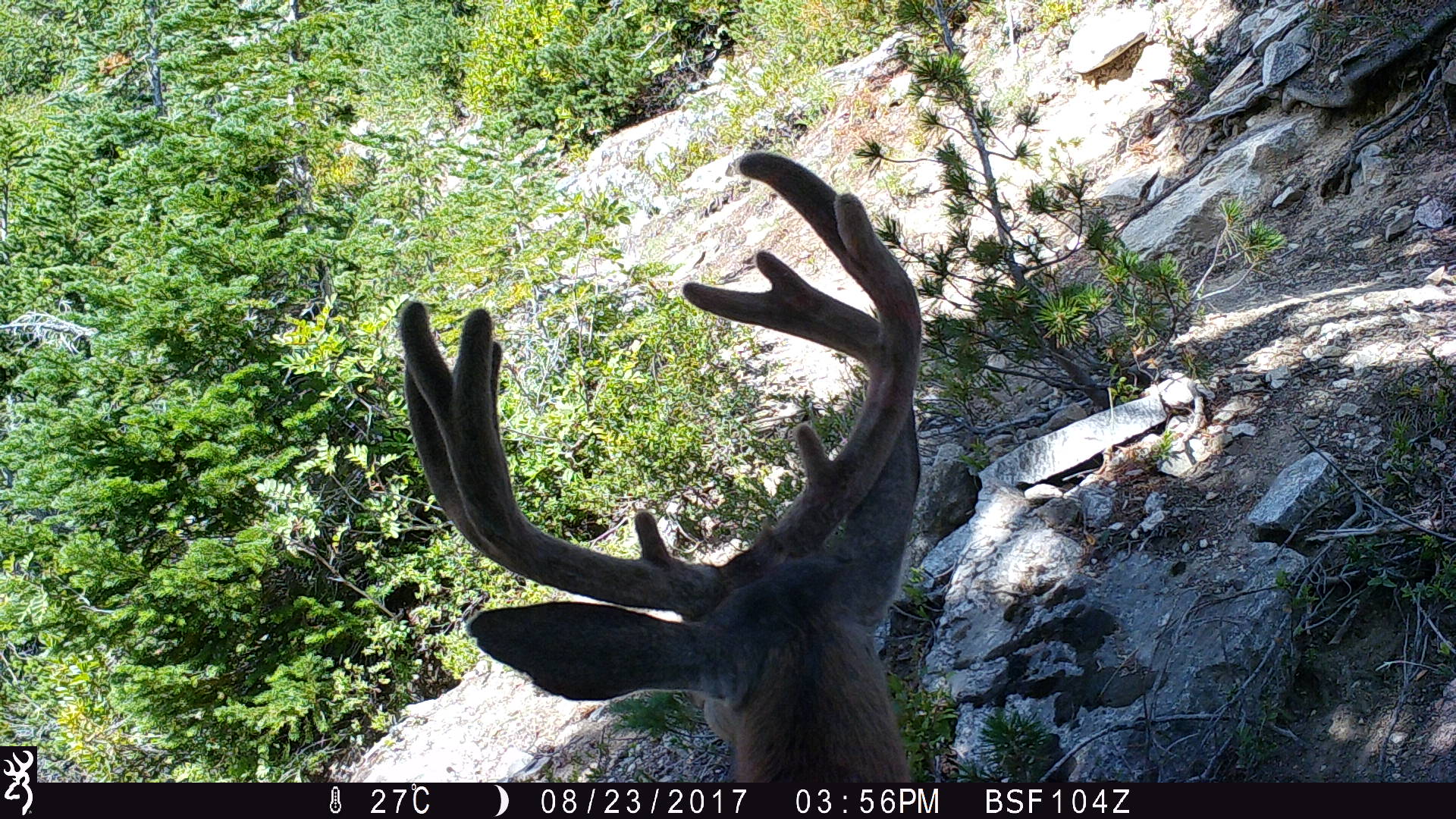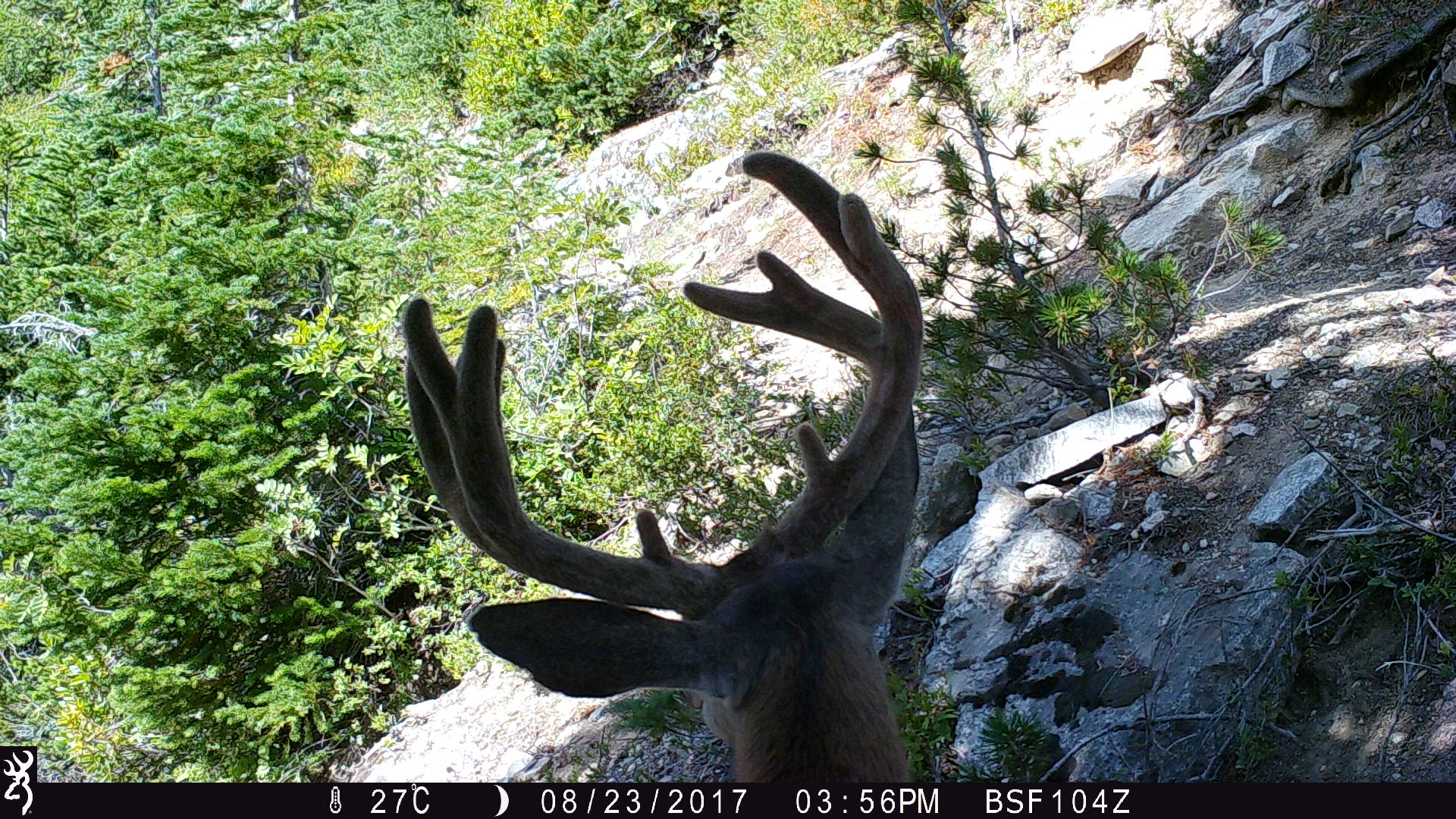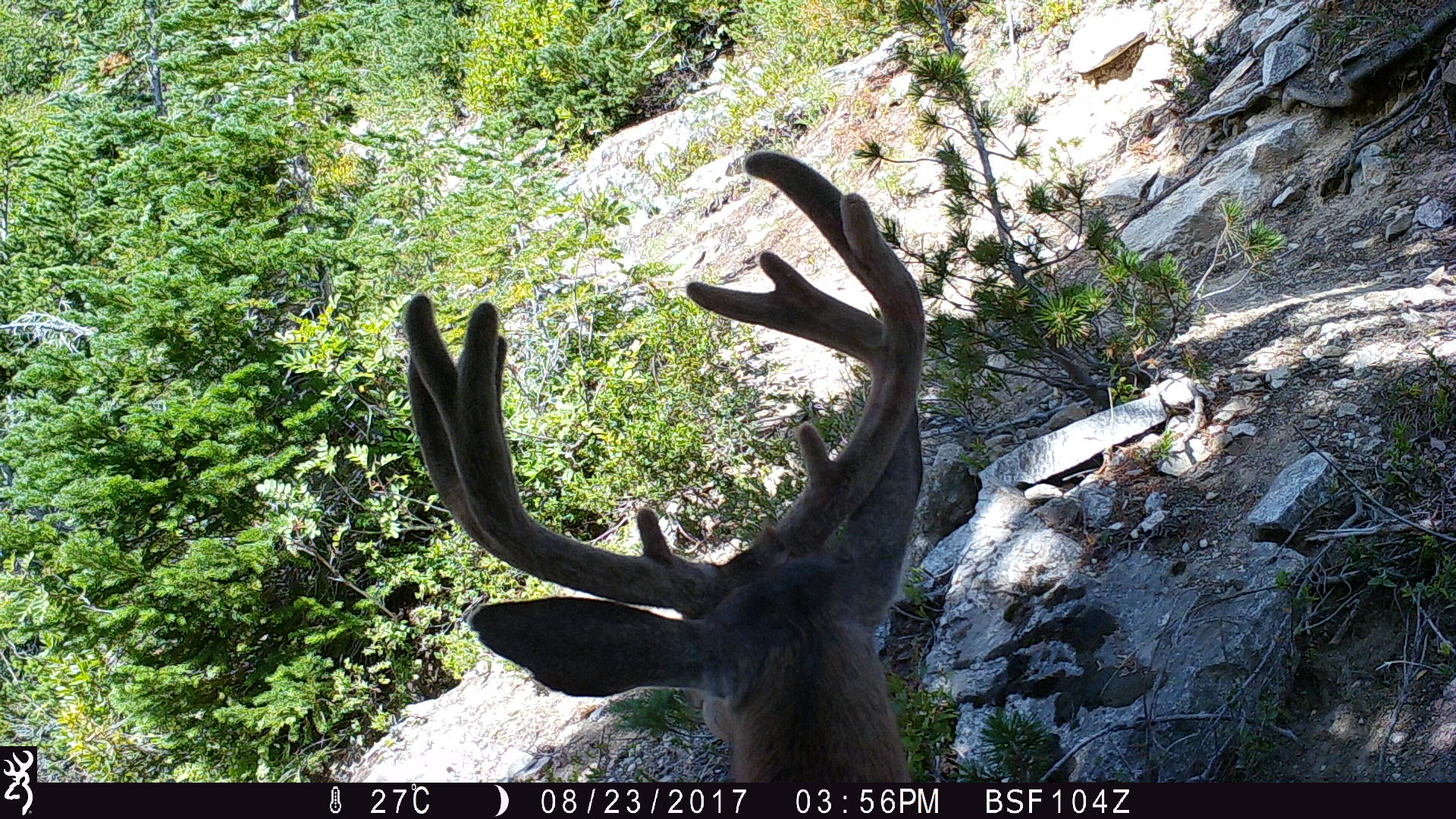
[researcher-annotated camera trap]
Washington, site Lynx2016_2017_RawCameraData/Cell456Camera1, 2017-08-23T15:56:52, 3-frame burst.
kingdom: Animalia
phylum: Chordata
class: Mammalia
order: Artiodactyla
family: Cervidae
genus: Odocoileus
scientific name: Odocoileus hemionus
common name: mule deer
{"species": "Odocoileus hemionus (mule deer)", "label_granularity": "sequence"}